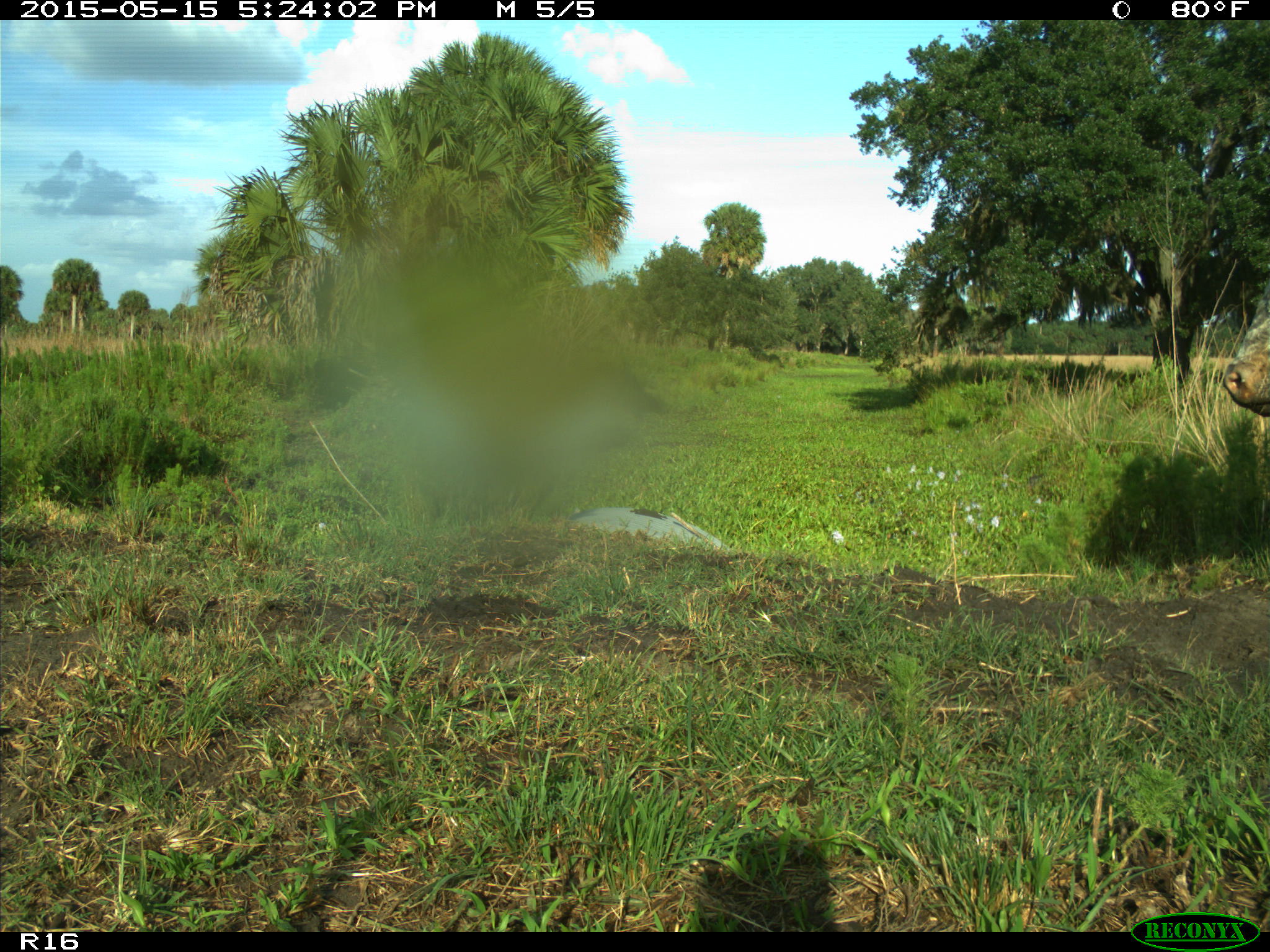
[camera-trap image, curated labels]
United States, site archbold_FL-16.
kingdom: Animalia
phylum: Chordata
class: Mammalia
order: Artiodactyla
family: Bovidae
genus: Bos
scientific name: Bos taurus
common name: domestic cow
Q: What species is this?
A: Bos taurus (domestic cow).